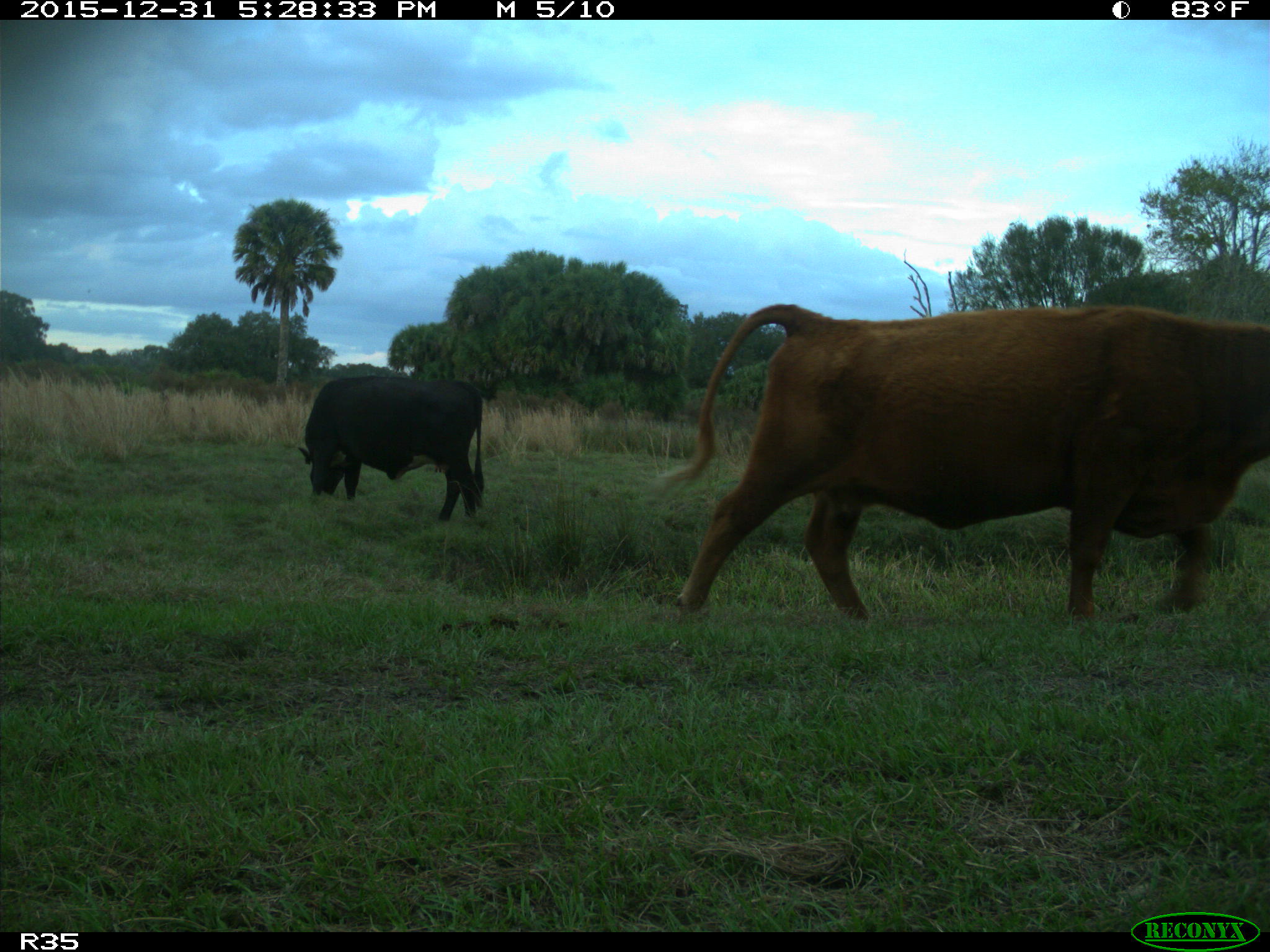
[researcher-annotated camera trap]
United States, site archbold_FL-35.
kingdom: Animalia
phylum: Chordata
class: Mammalia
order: Artiodactyla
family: Bovidae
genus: Bos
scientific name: Bos taurus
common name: domestic cow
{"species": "Bos taurus (domestic cow)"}